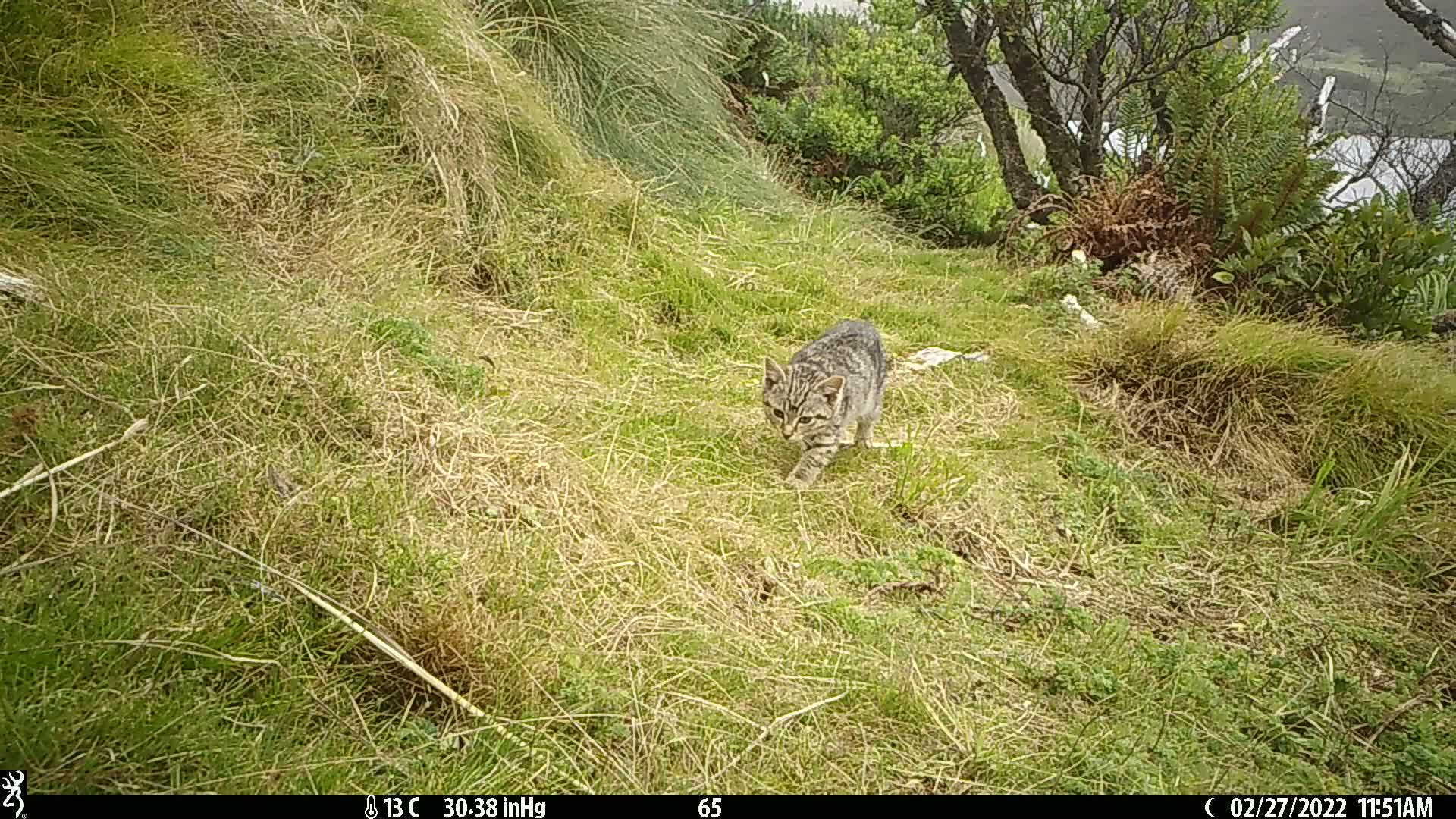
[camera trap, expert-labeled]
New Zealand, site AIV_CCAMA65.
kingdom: Animalia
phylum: Chordata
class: Mammalia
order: Carnivora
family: Felidae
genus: Felis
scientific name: Felis catus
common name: domestic cat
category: cat